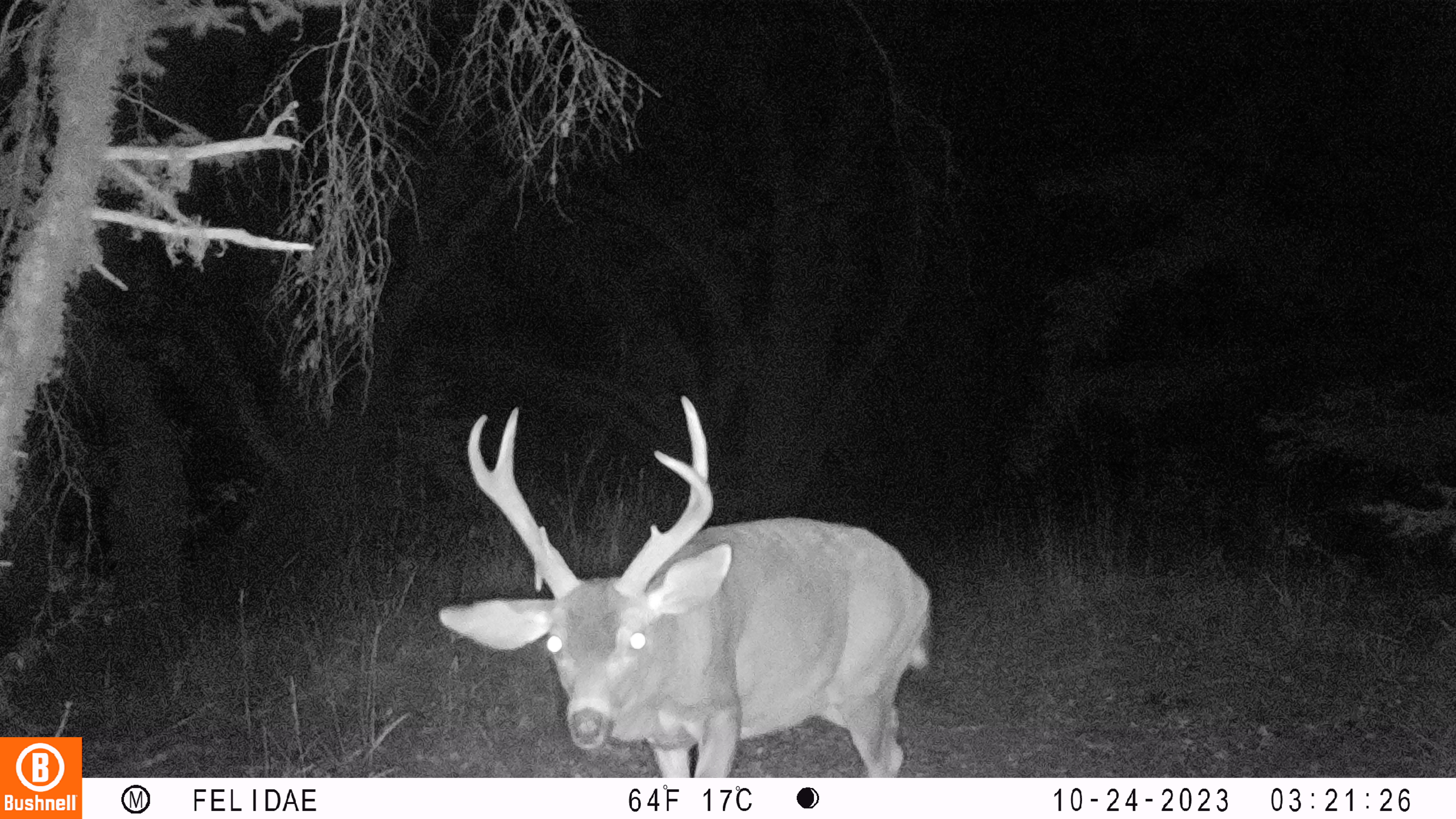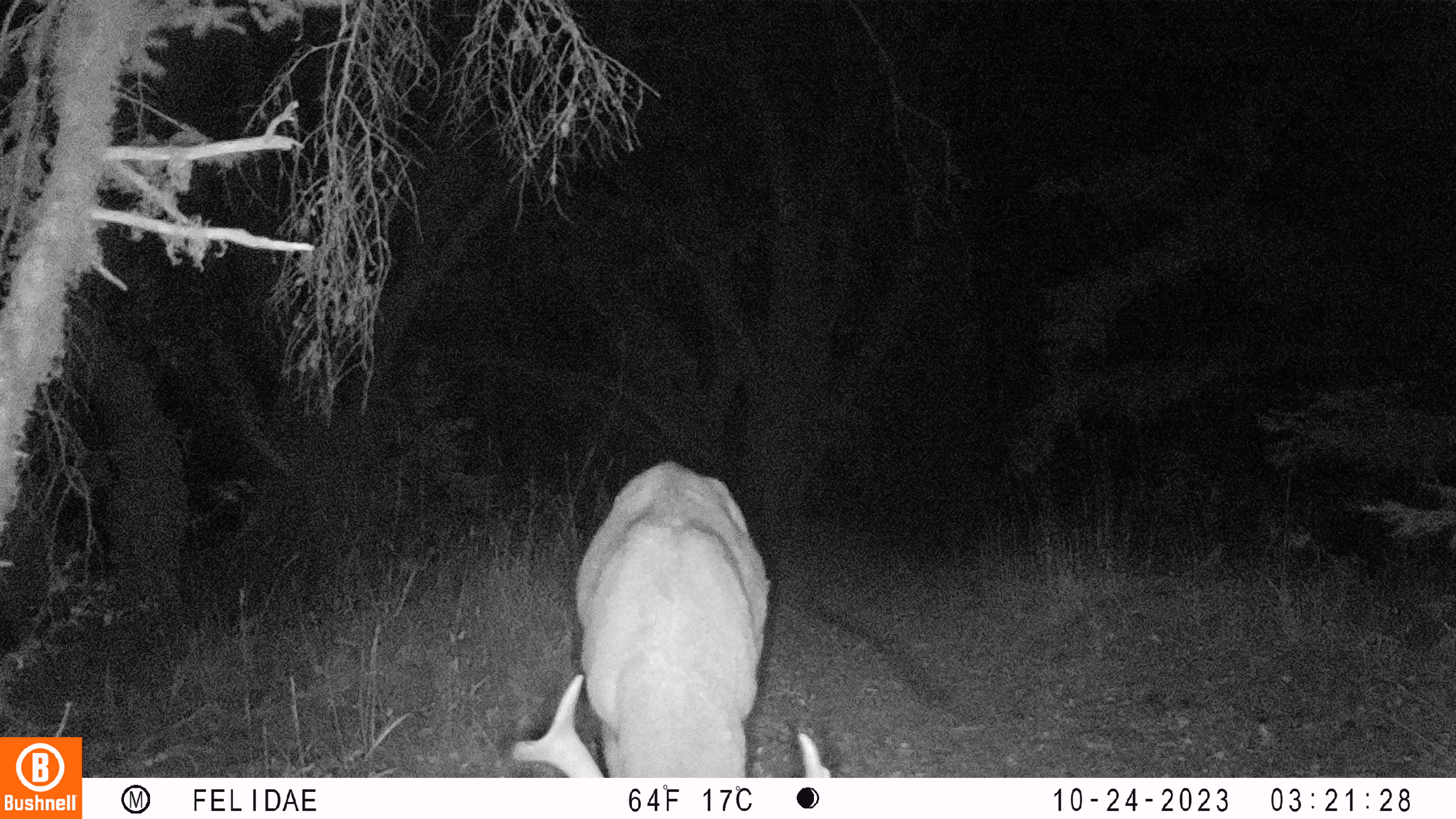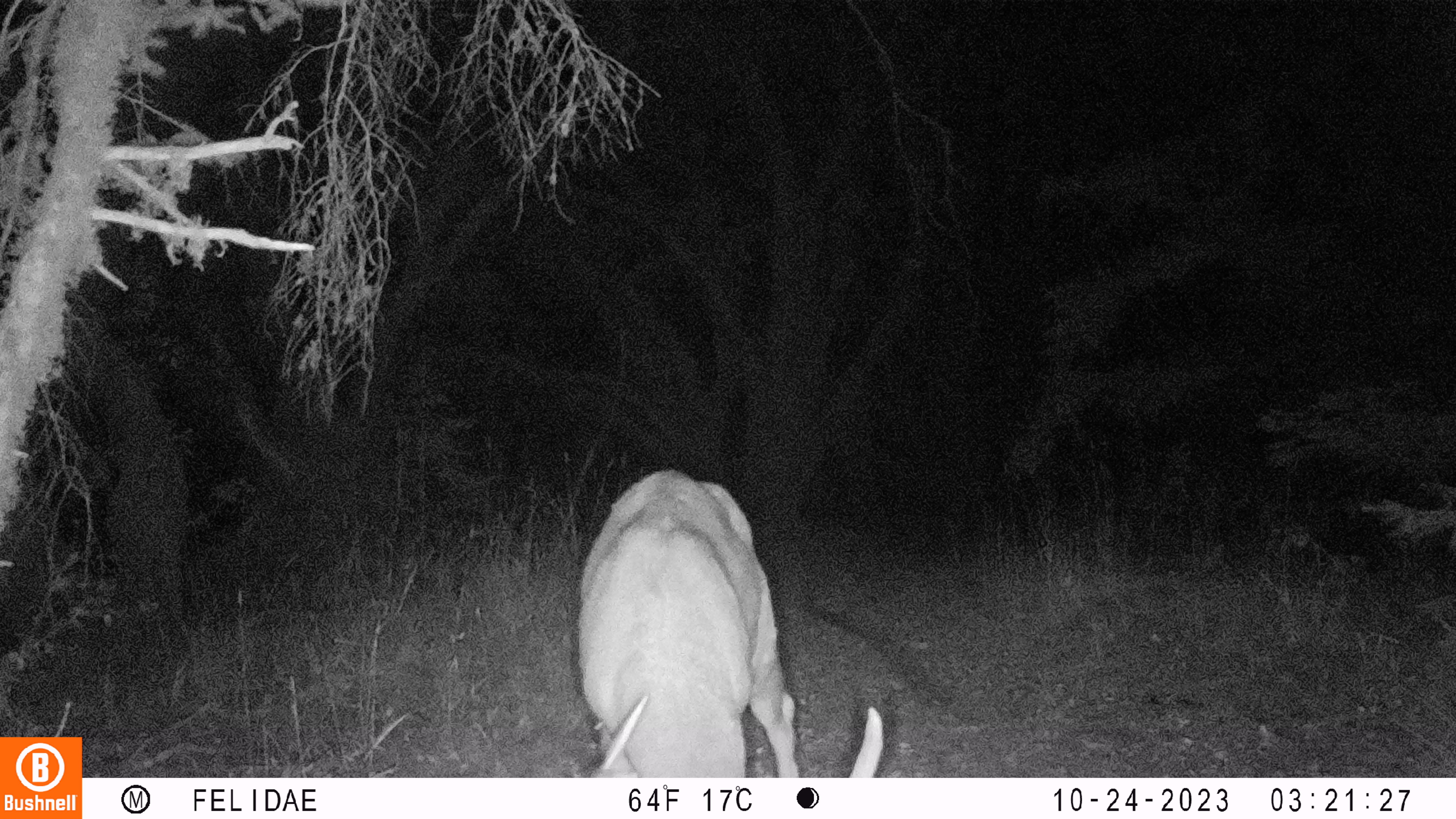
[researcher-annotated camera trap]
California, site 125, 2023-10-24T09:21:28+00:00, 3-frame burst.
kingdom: Animalia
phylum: Chordata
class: Mammalia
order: Artiodactyla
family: Cervidae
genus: Odocoileus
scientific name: Odocoileus hemionus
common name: mule deer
Mule deer (Odocoileus hemionus).